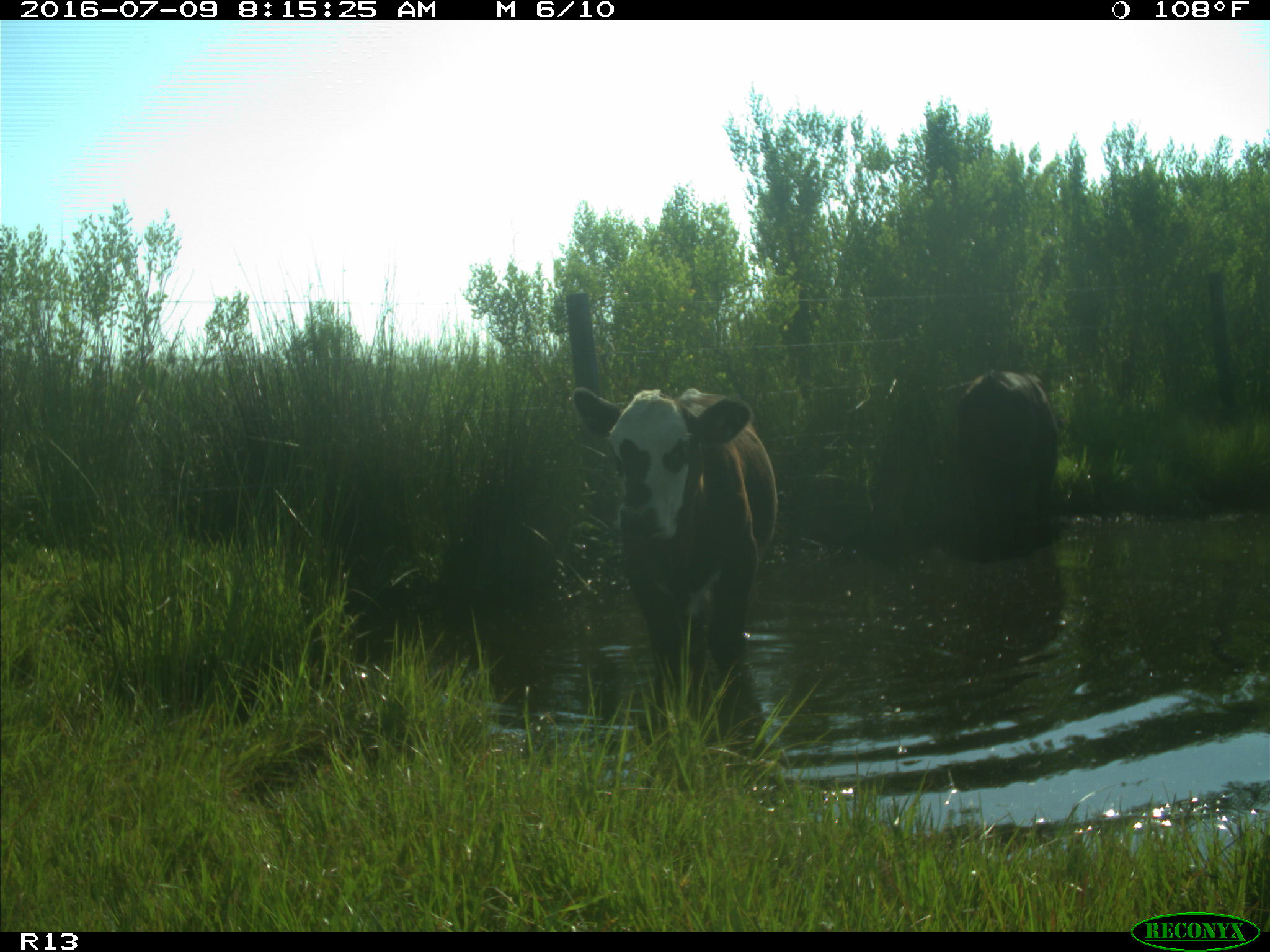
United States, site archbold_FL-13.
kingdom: Animalia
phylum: Chordata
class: Mammalia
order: Artiodactyla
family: Bovidae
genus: Bos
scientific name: Bos taurus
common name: domestic cow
Bos taurus (domestic cow).